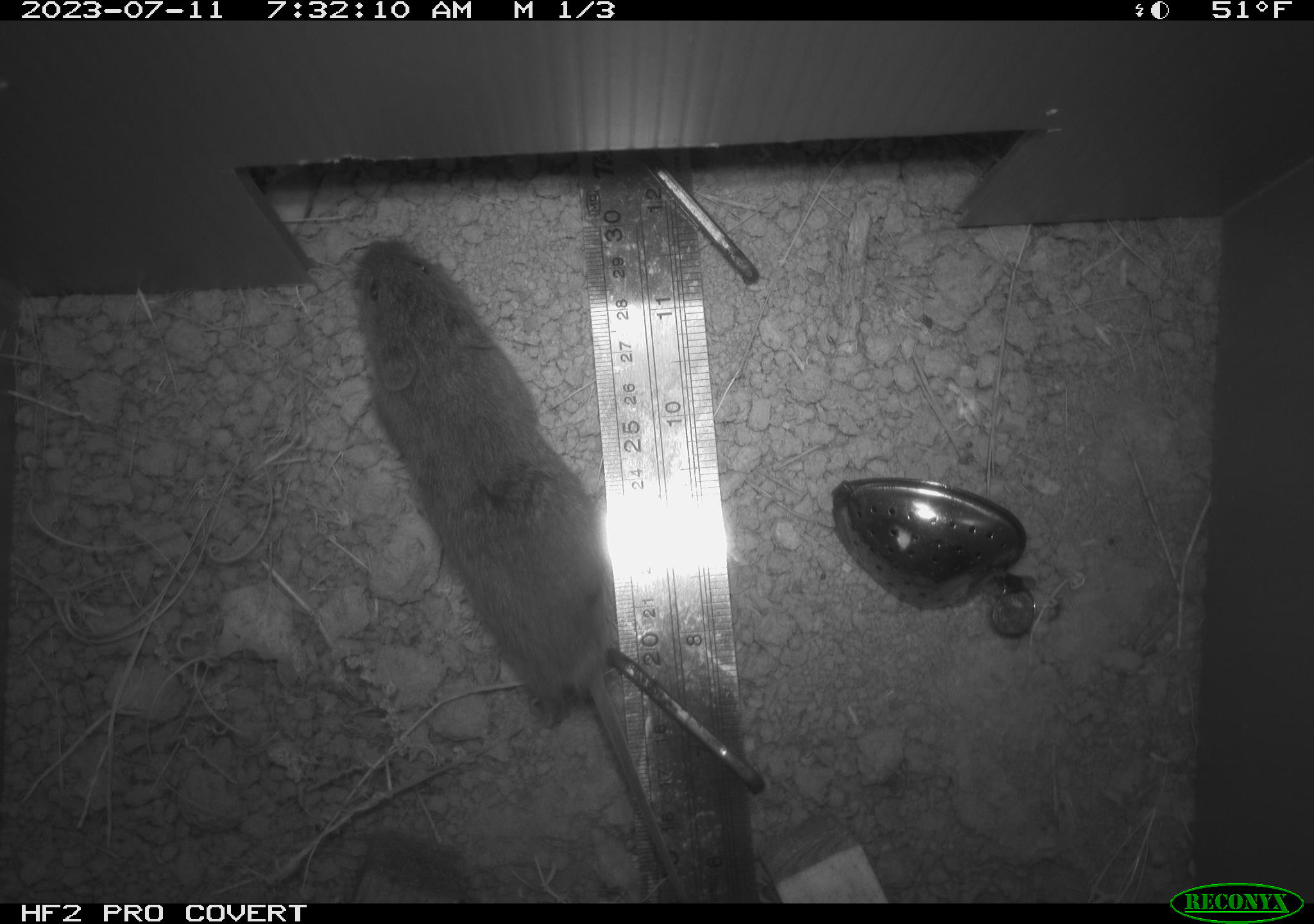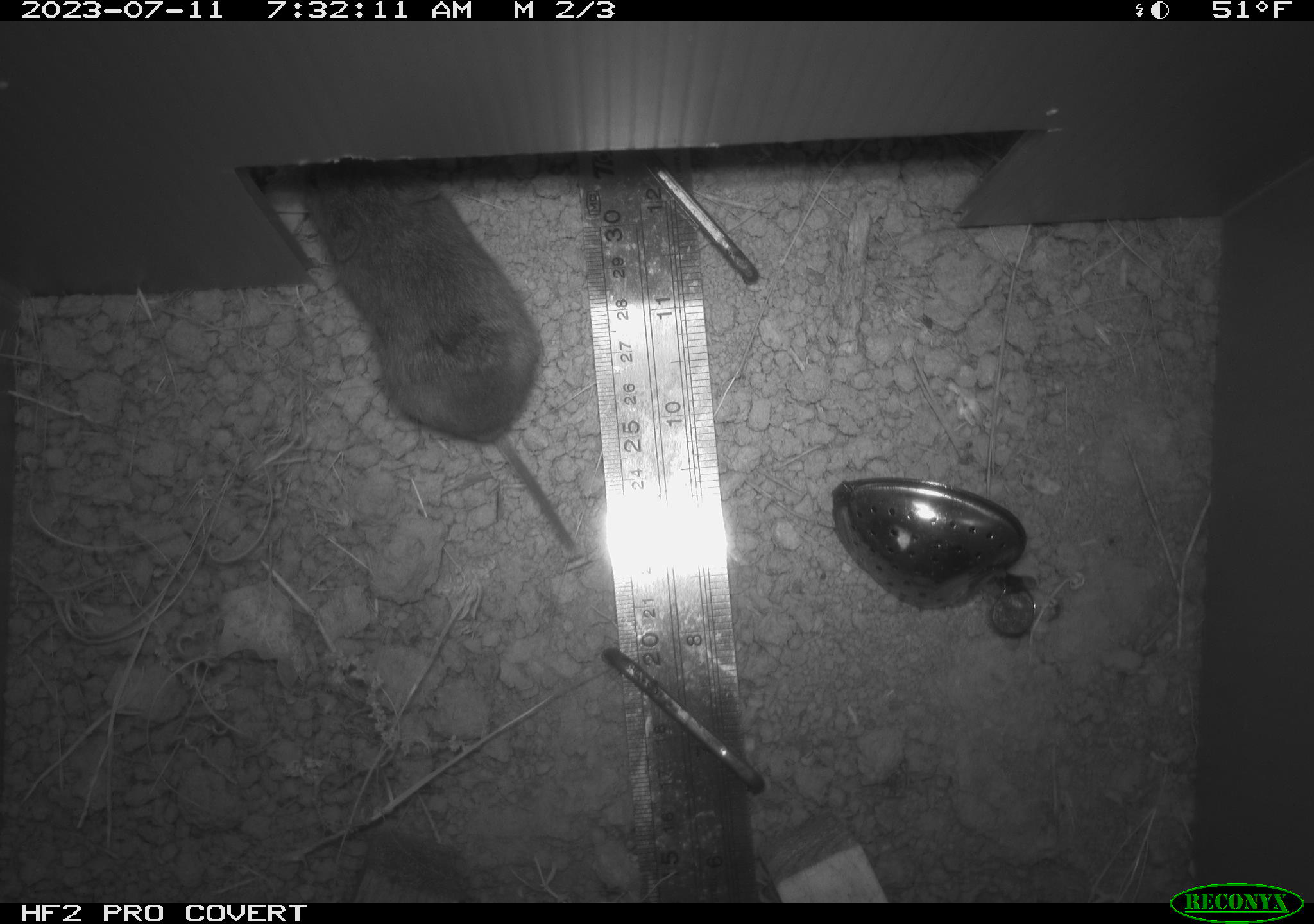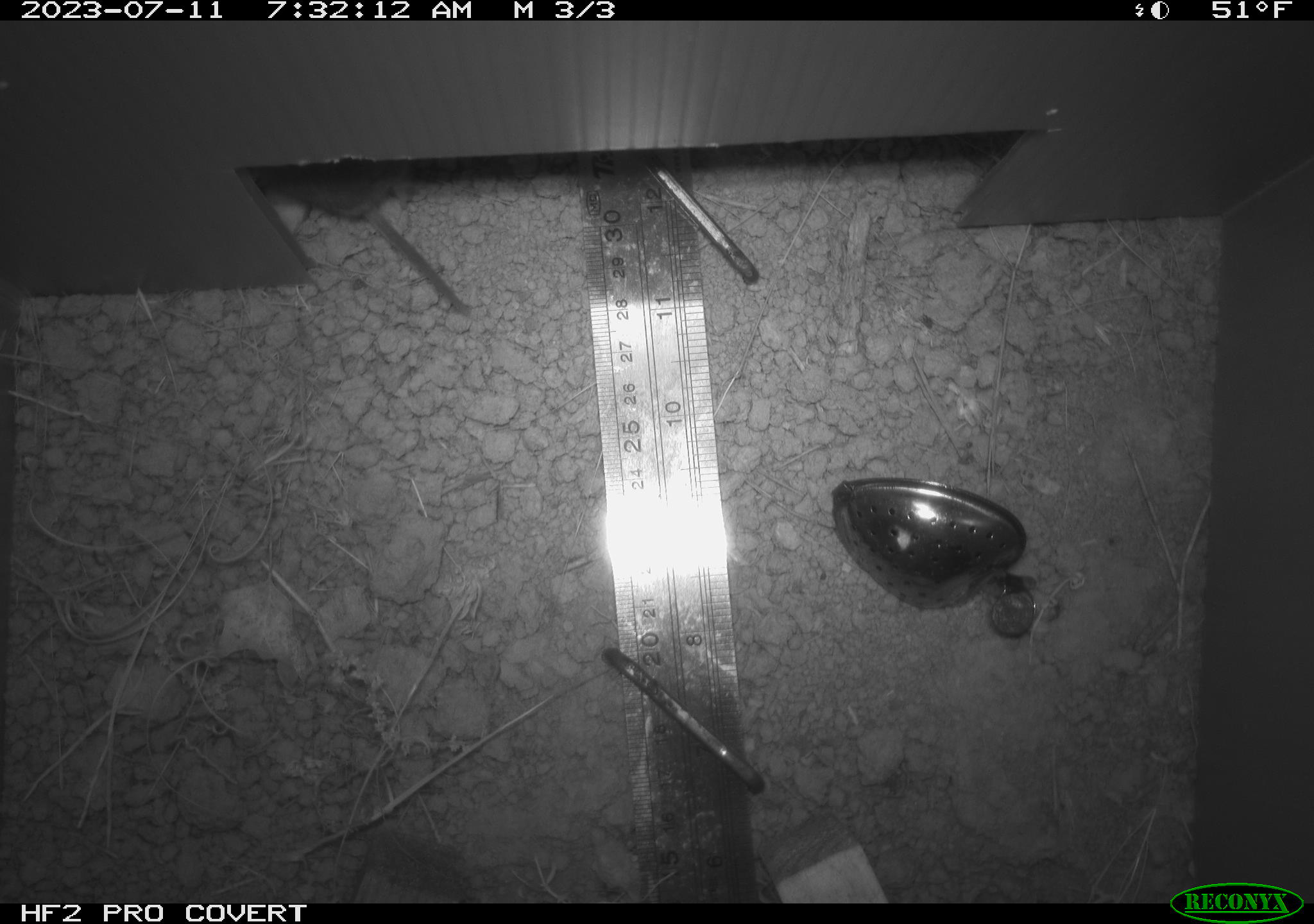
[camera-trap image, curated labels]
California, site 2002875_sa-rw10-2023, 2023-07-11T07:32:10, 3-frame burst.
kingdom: Animalia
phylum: Chordata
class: Mammalia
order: Rodentia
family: Cricetidae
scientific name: Arvicolinae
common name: voles, lemmings, and muskrats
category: arvicolinae subfamily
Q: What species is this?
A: Arvicolinae subfamily (voles, lemmings, and muskrats) (Arvicolinae).